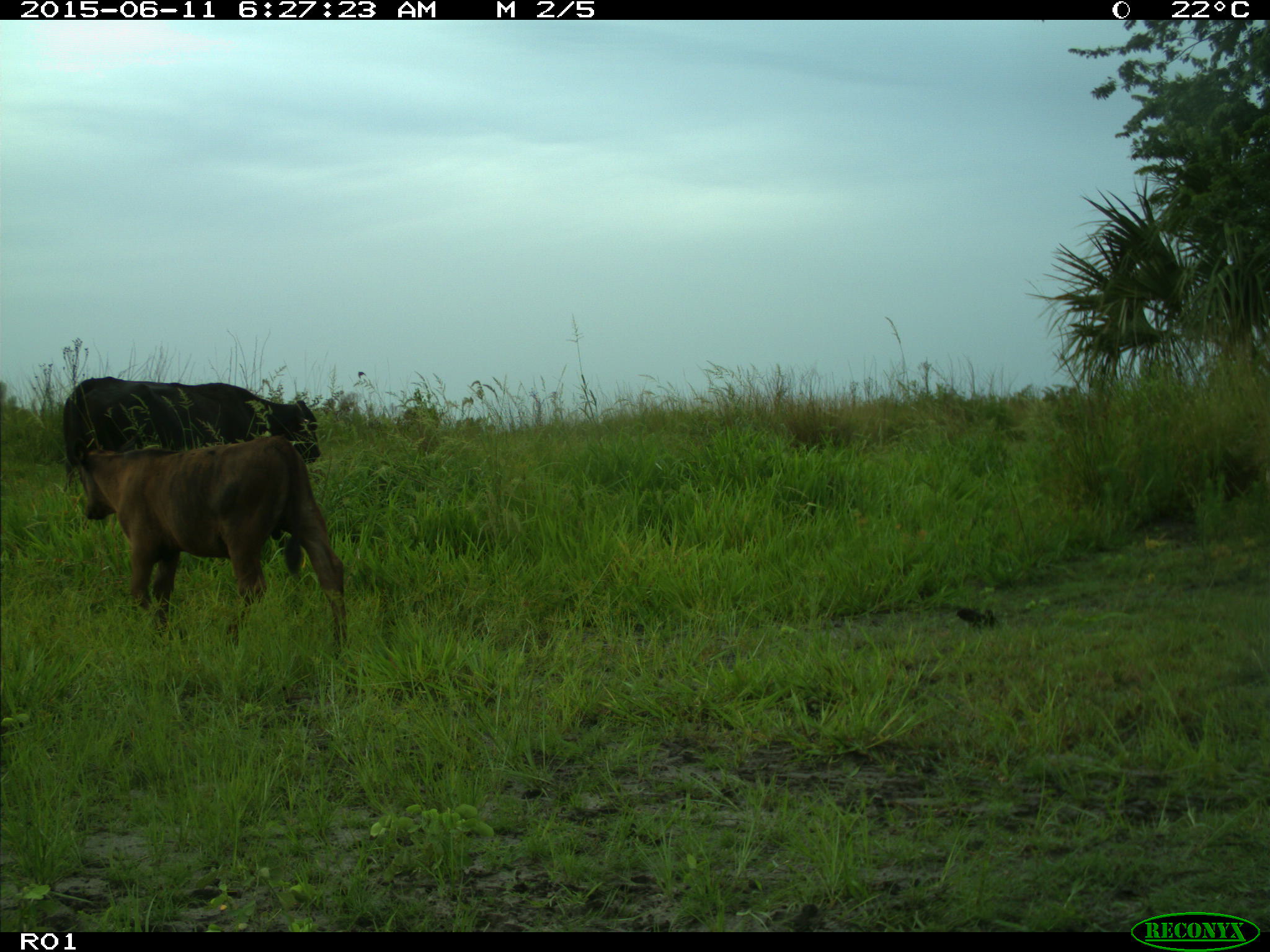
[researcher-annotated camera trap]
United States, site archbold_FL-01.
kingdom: Animalia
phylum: Chordata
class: Mammalia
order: Artiodactyla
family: Bovidae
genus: Bos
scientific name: Bos taurus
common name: domestic cow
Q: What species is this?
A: Bos taurus (domestic cow).